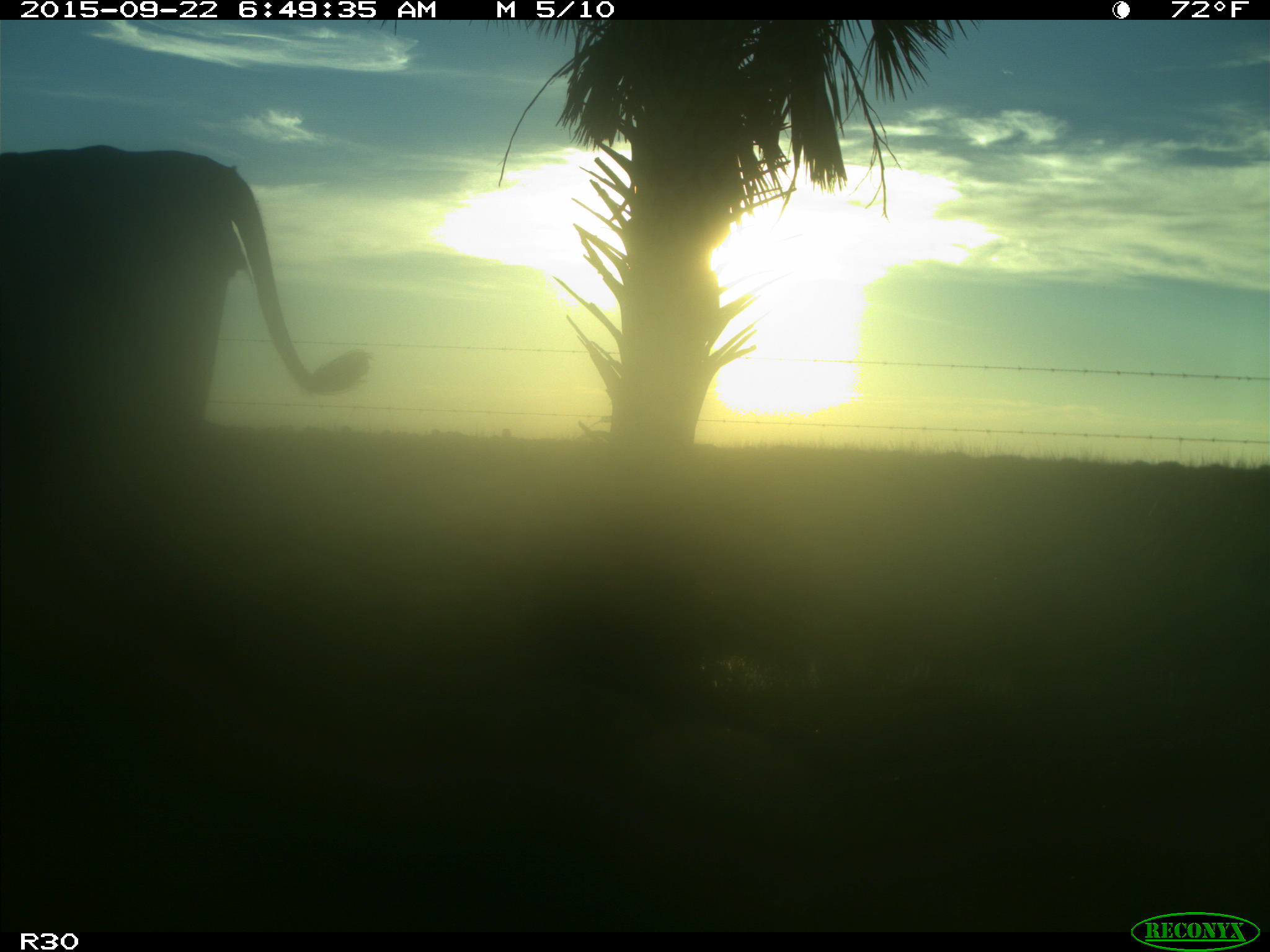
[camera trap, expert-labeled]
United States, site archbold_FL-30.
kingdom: Animalia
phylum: Chordata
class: Mammalia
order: Artiodactyla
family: Bovidae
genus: Bos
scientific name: Bos taurus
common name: domestic cow